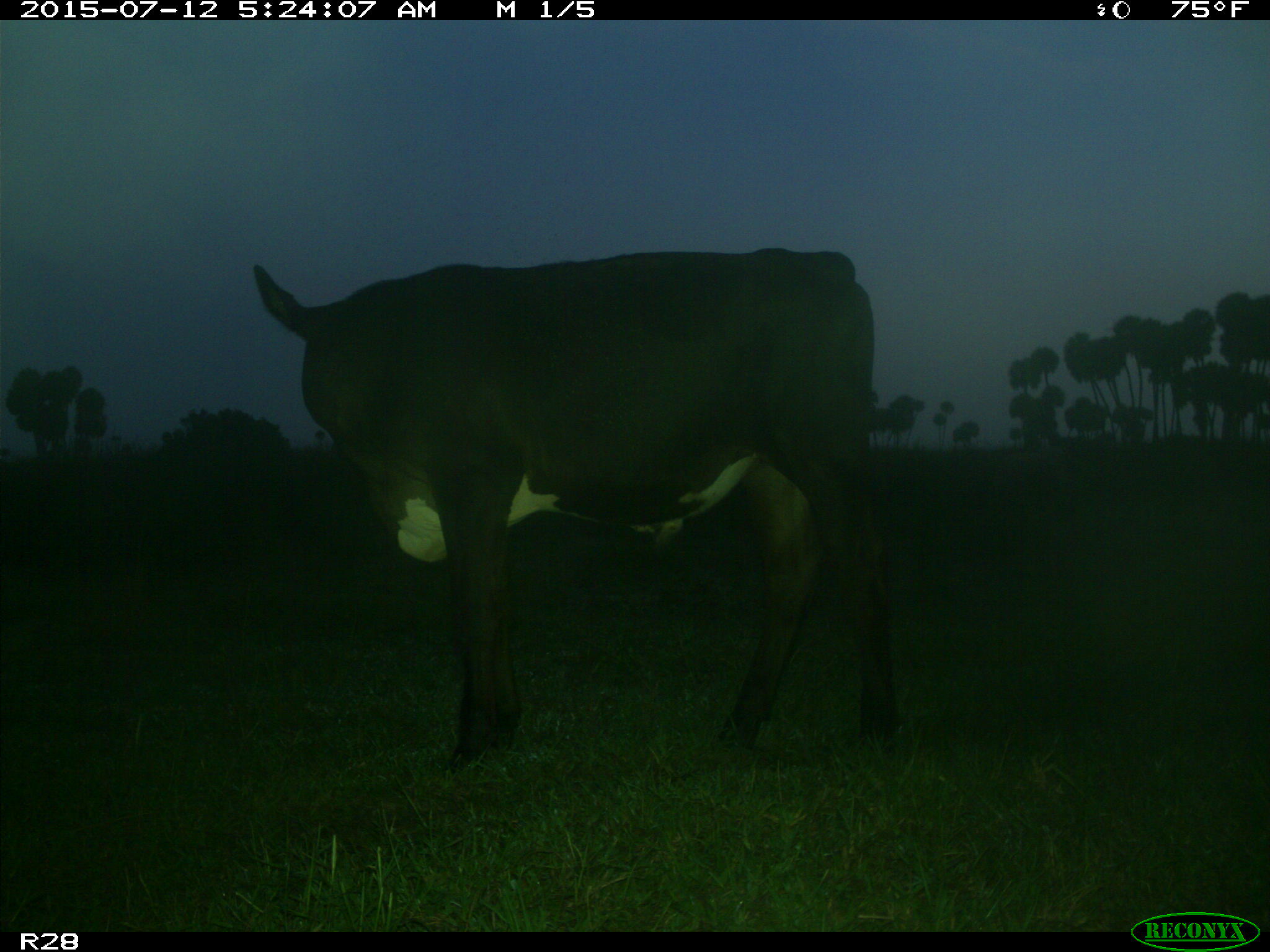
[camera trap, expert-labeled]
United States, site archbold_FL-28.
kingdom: Animalia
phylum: Chordata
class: Mammalia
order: Artiodactyla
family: Bovidae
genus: Bos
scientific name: Bos taurus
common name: domestic cow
Bos taurus (domestic cow).